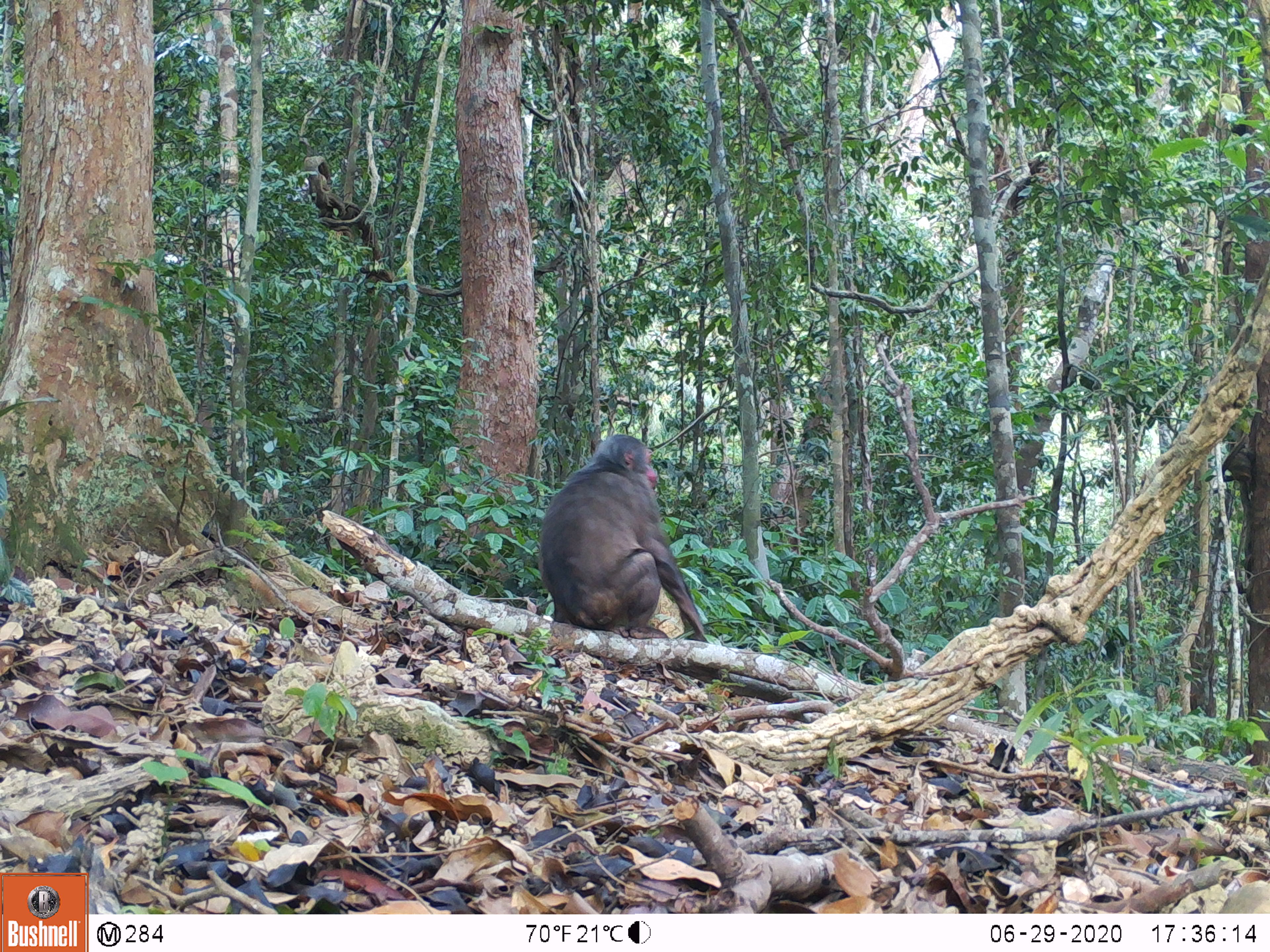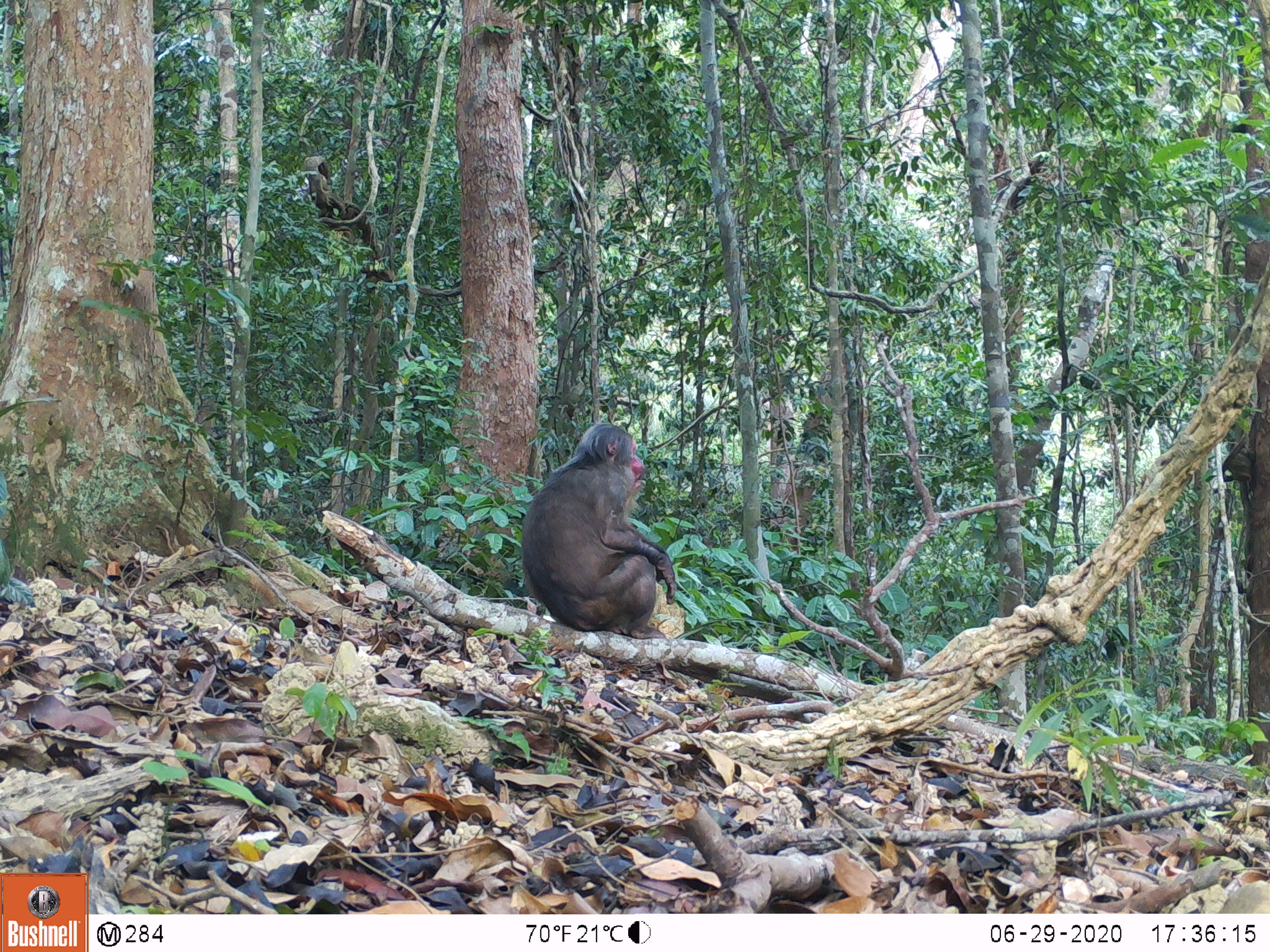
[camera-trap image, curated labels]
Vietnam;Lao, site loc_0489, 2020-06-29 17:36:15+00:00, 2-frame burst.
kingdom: Animalia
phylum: Chordata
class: Mammalia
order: Primates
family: Cercopithecidae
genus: Macaca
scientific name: Macaca arctoides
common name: stump-tailed macaque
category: stump tailed macaque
Stump tailed macaque (stump-tailed macaque) (Macaca arctoides). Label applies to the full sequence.